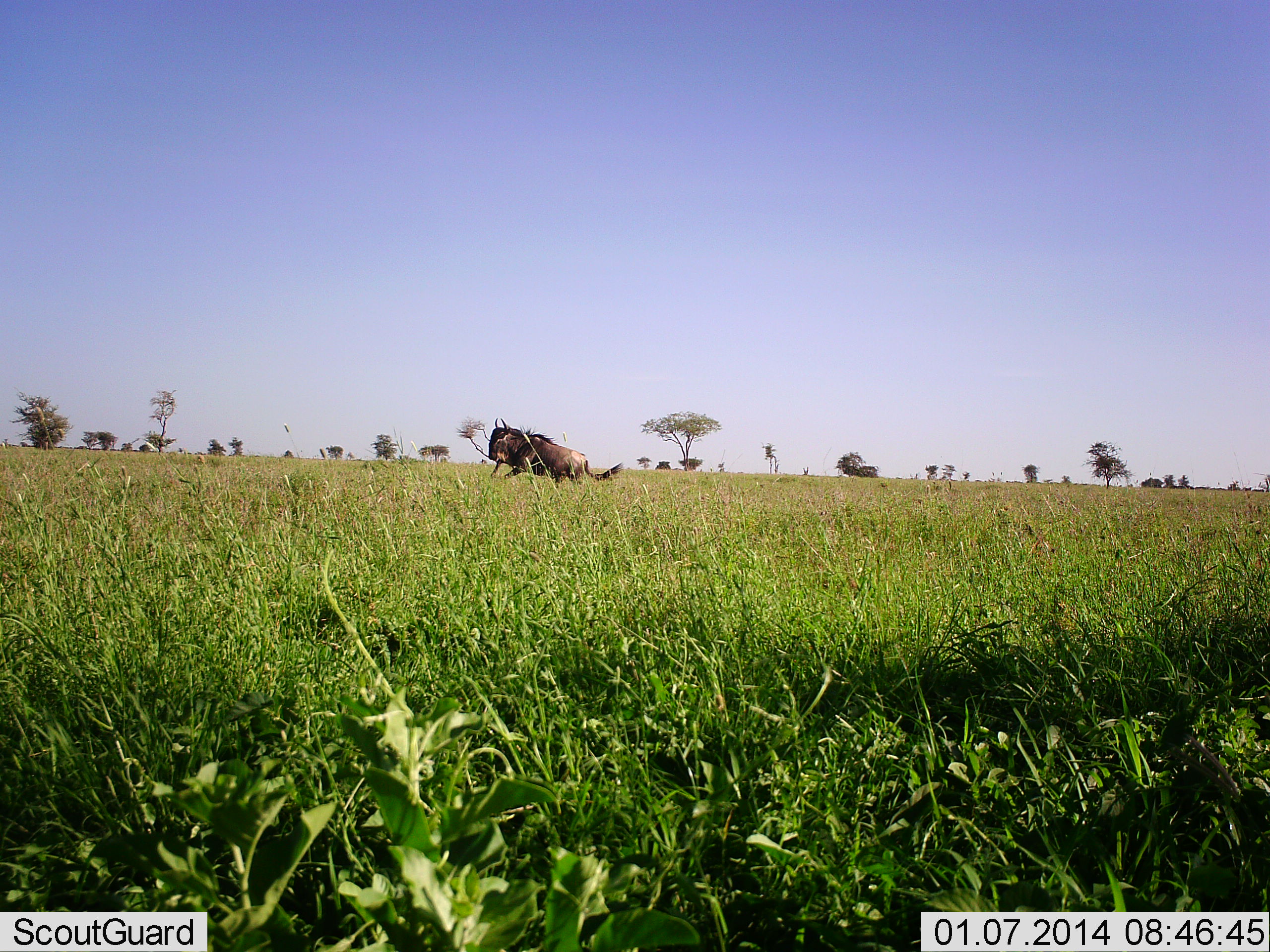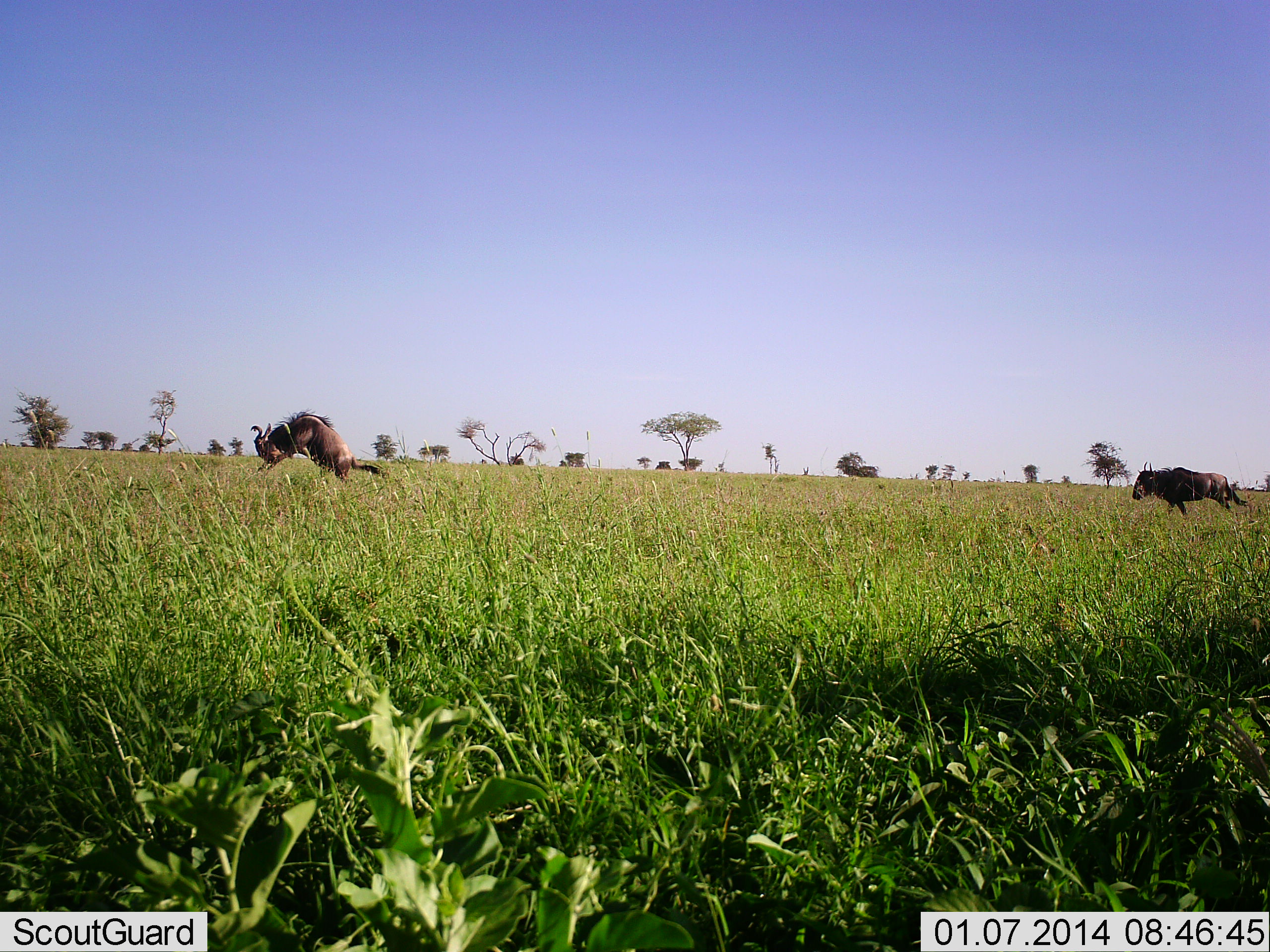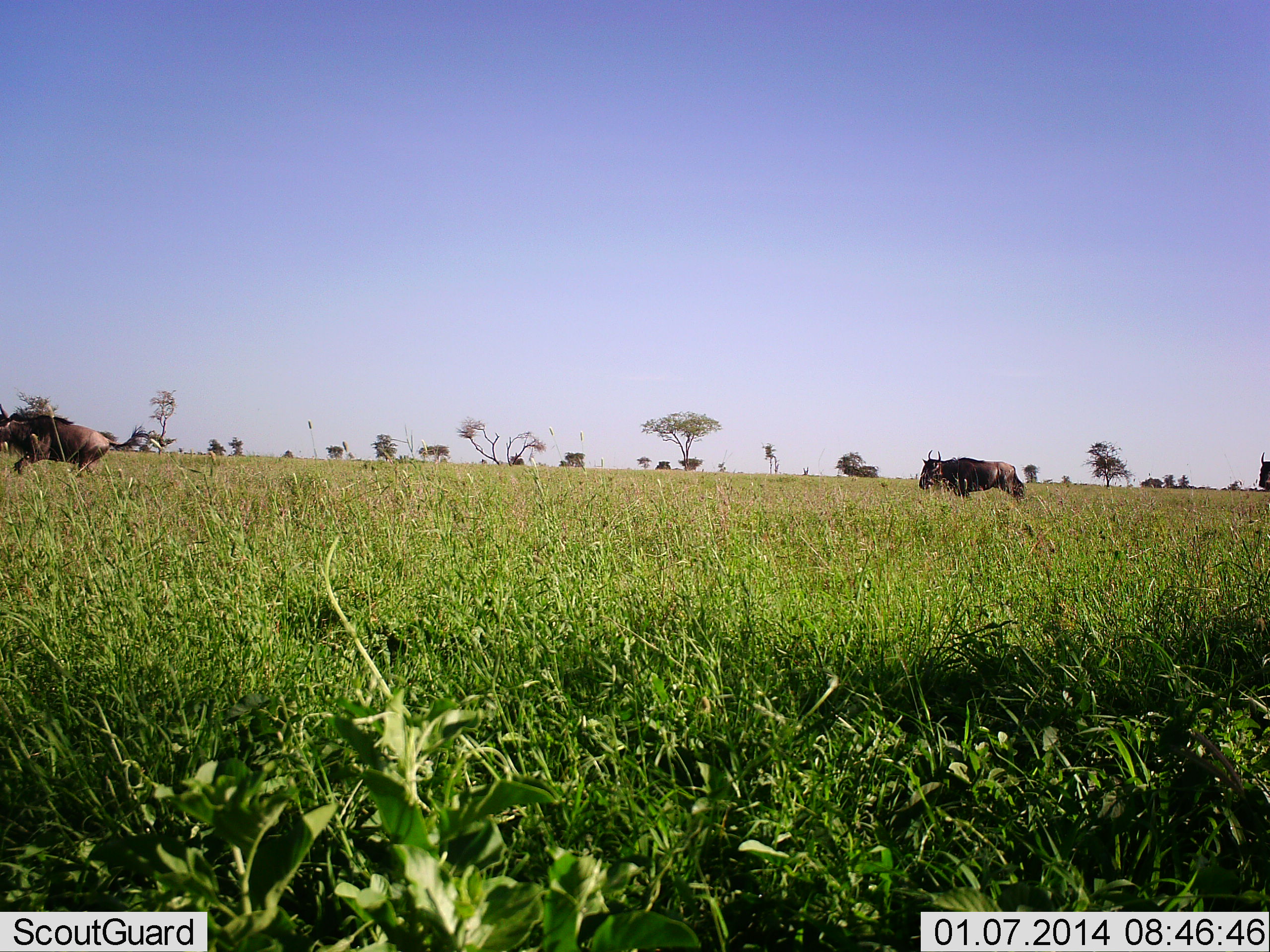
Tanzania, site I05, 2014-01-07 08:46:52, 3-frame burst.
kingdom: Animalia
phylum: Chordata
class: Mammalia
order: Artiodactyla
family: Bovidae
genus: Connochaetes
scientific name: Connochaetes taurinus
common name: blue wildebeest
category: wildebeest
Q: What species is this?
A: Wildebeest (blue wildebeest) (Connochaetes taurinus).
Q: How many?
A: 3.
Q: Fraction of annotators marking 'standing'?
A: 0%.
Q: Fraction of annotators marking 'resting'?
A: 0%.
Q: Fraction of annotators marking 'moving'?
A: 100%.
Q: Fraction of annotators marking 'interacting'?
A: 0%.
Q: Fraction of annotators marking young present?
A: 0%.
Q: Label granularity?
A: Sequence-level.